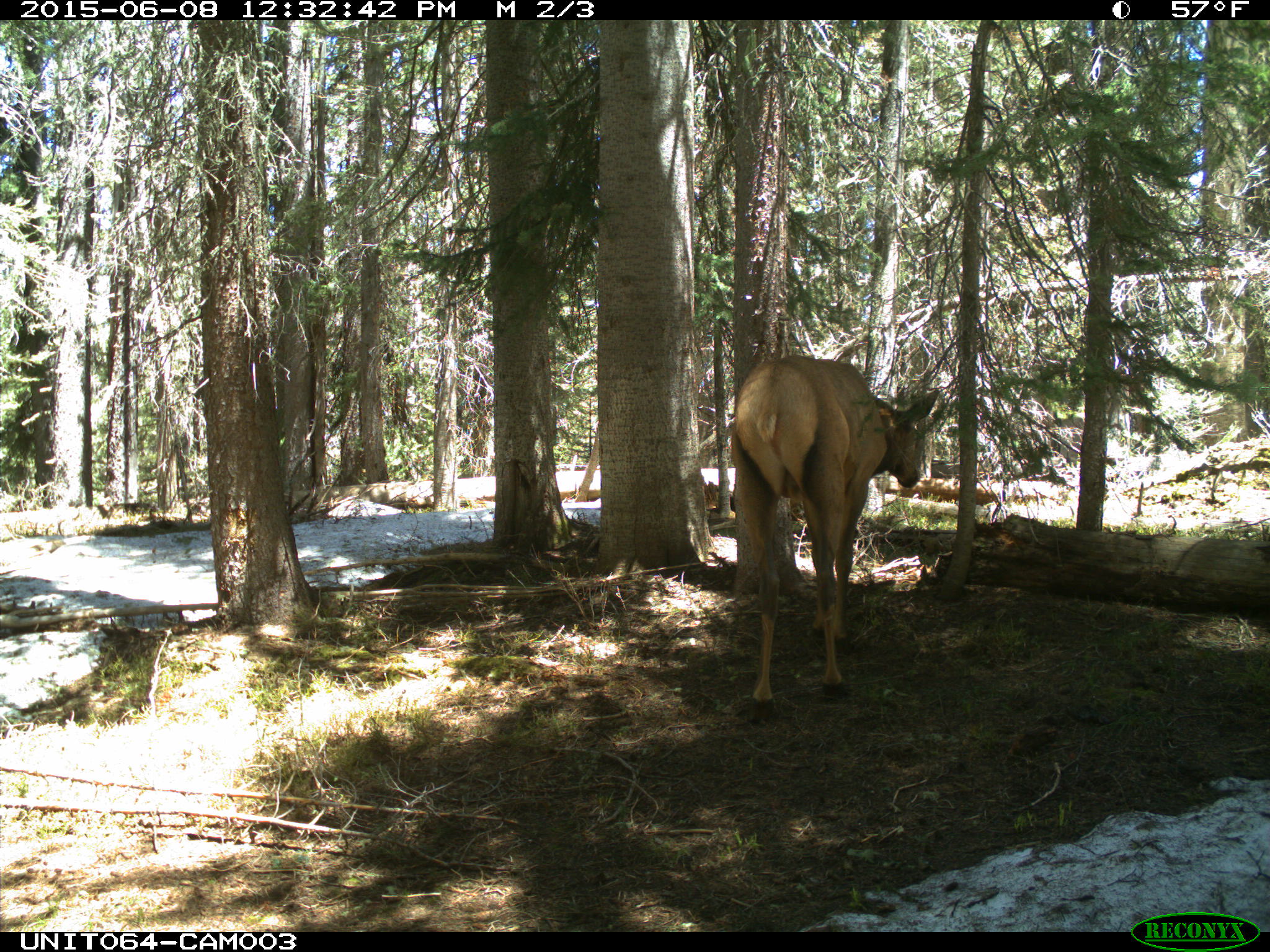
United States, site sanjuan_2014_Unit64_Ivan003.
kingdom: Animalia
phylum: Chordata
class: Mammalia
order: Artiodactyla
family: Cervidae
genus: Cervus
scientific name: Cervus elaphus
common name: red deer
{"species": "Cervus elaphus (red deer)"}